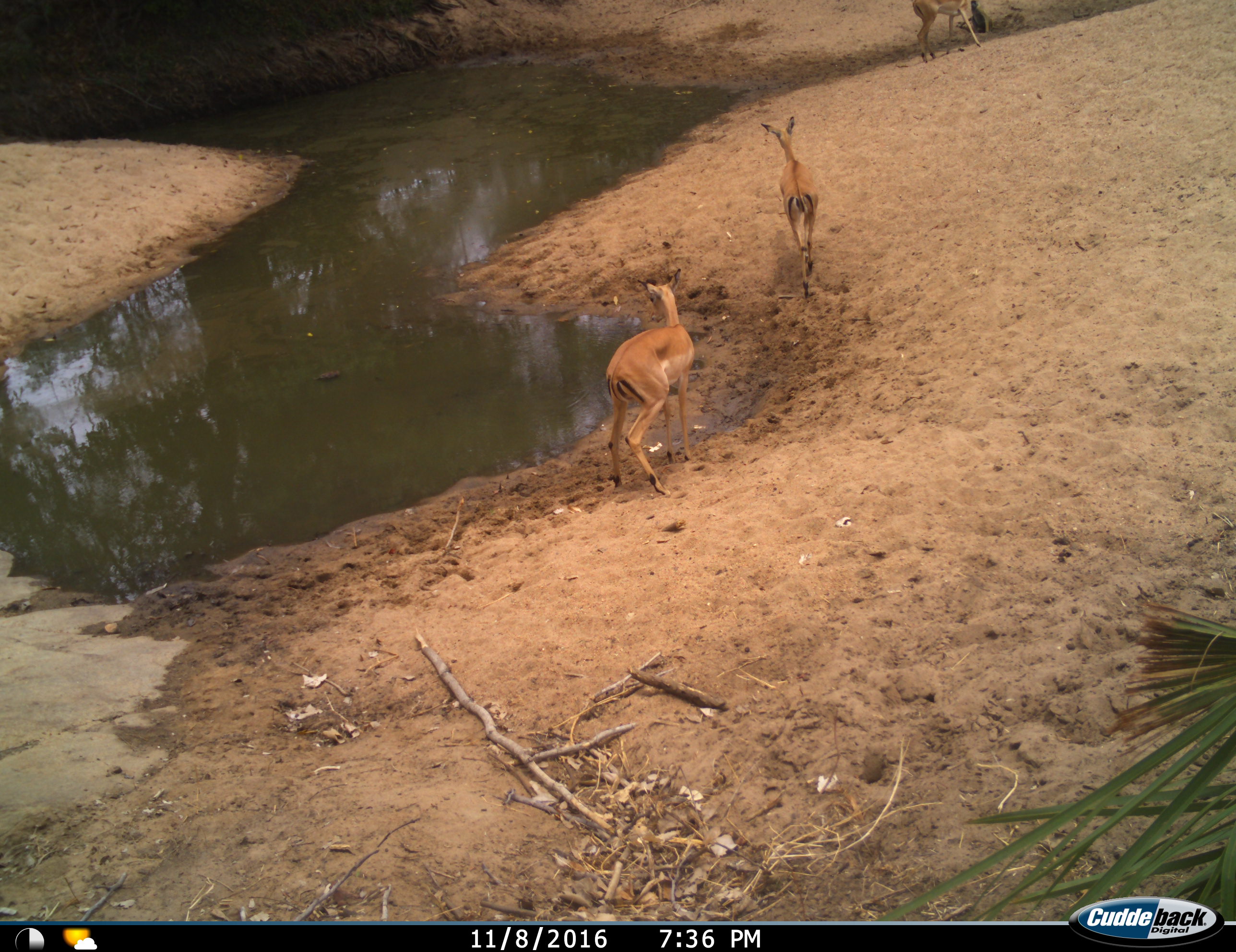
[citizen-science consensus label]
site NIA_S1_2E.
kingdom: Animalia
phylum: Chordata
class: Mammalia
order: Artiodactyla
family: Bovidae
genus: Aepyceros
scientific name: Aepyceros melampus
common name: impala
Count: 3.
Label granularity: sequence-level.